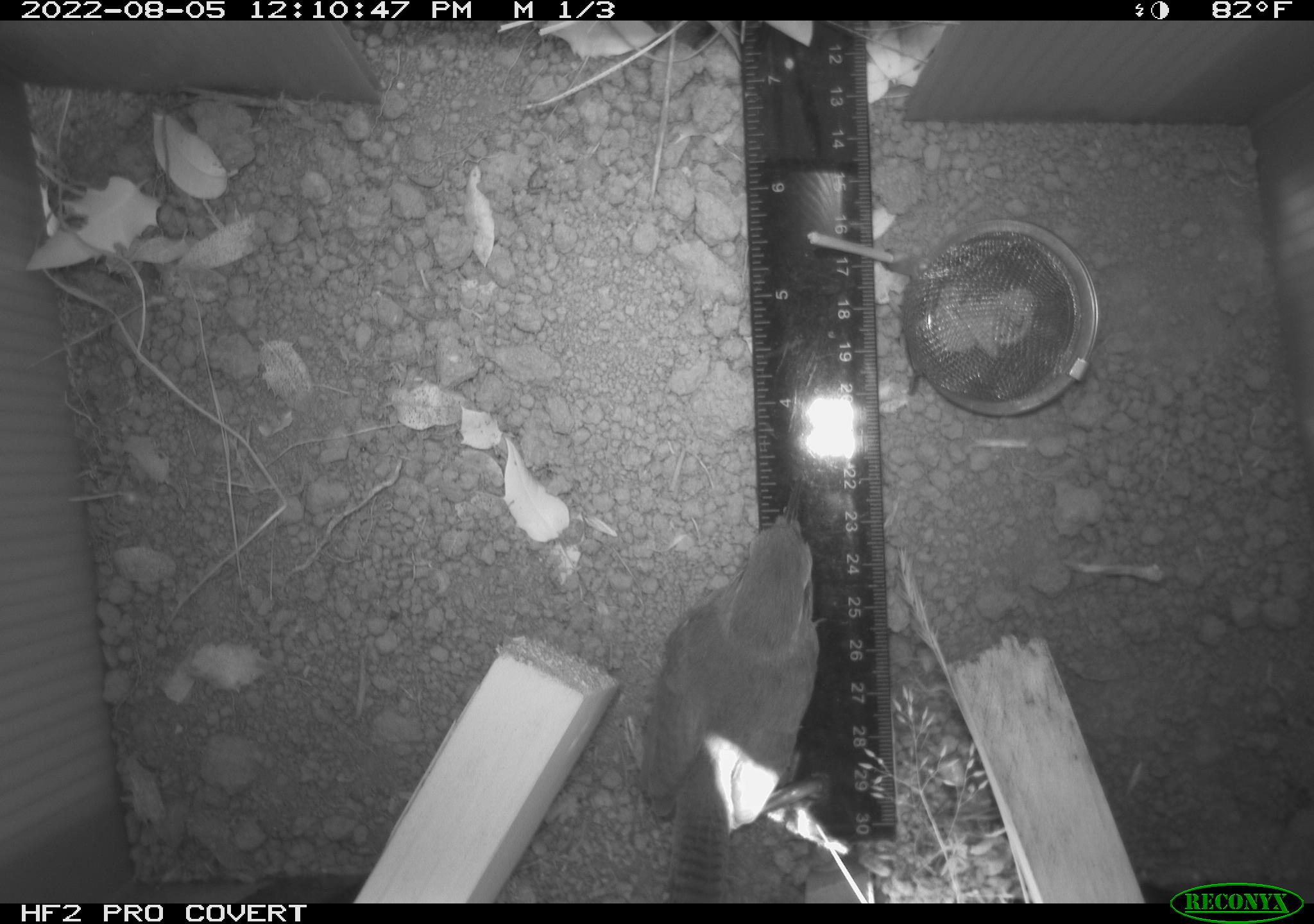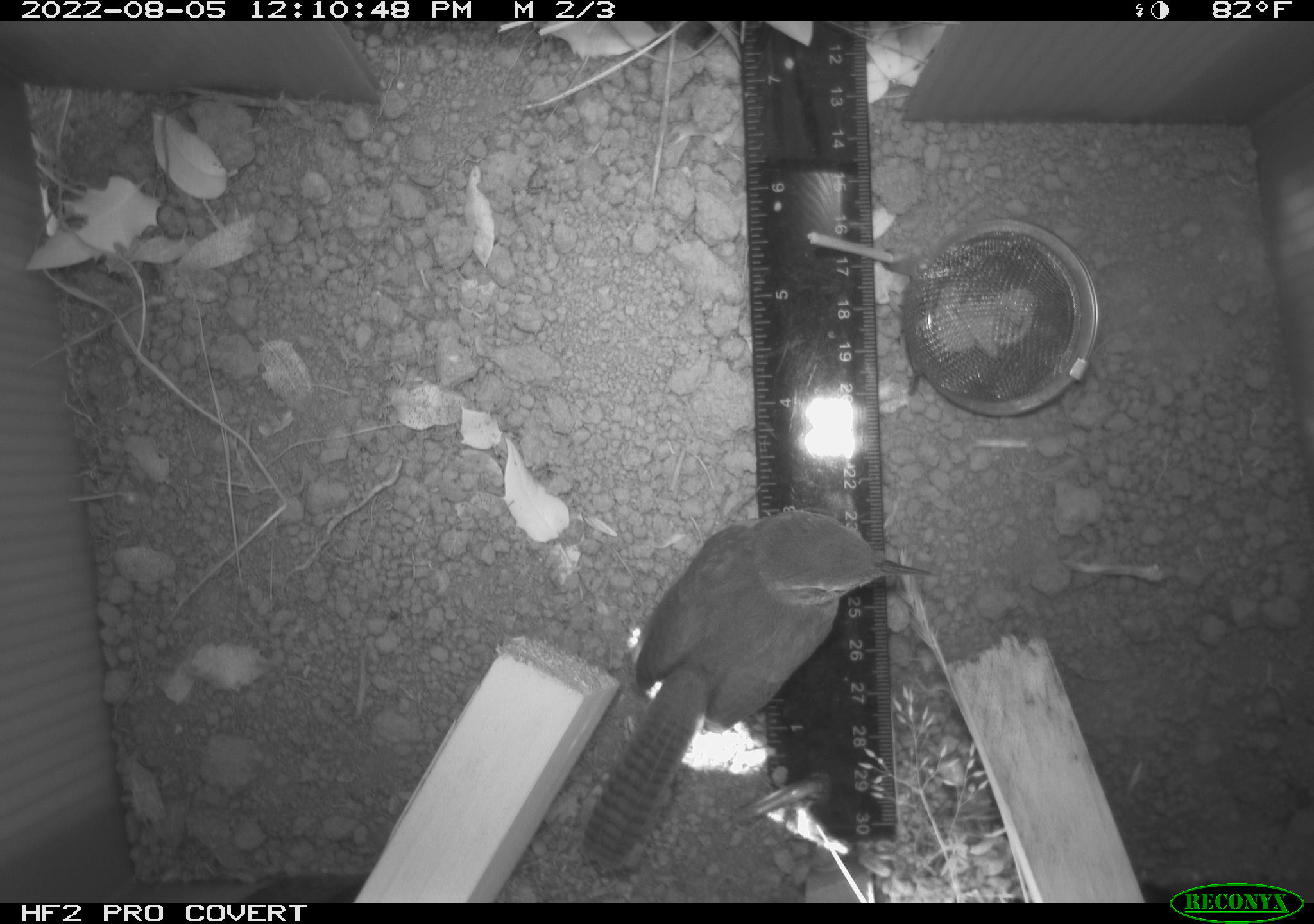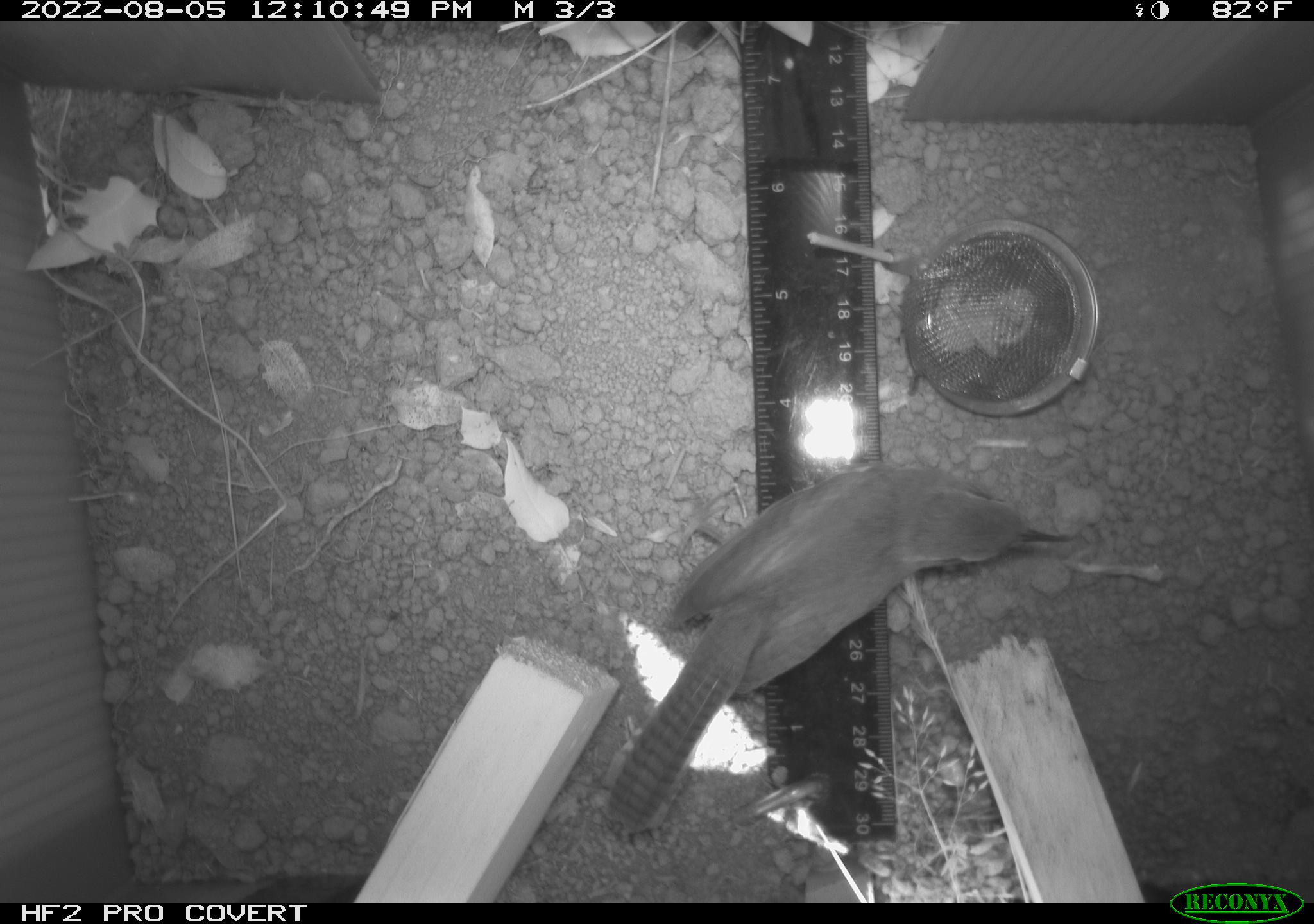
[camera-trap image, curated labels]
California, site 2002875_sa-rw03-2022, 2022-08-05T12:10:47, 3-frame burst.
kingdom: Animalia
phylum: Chordata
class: Aves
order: Passeriformes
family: Troglodytidae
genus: Thryomanes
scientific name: Thryomanes bewickii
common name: bewick's wren